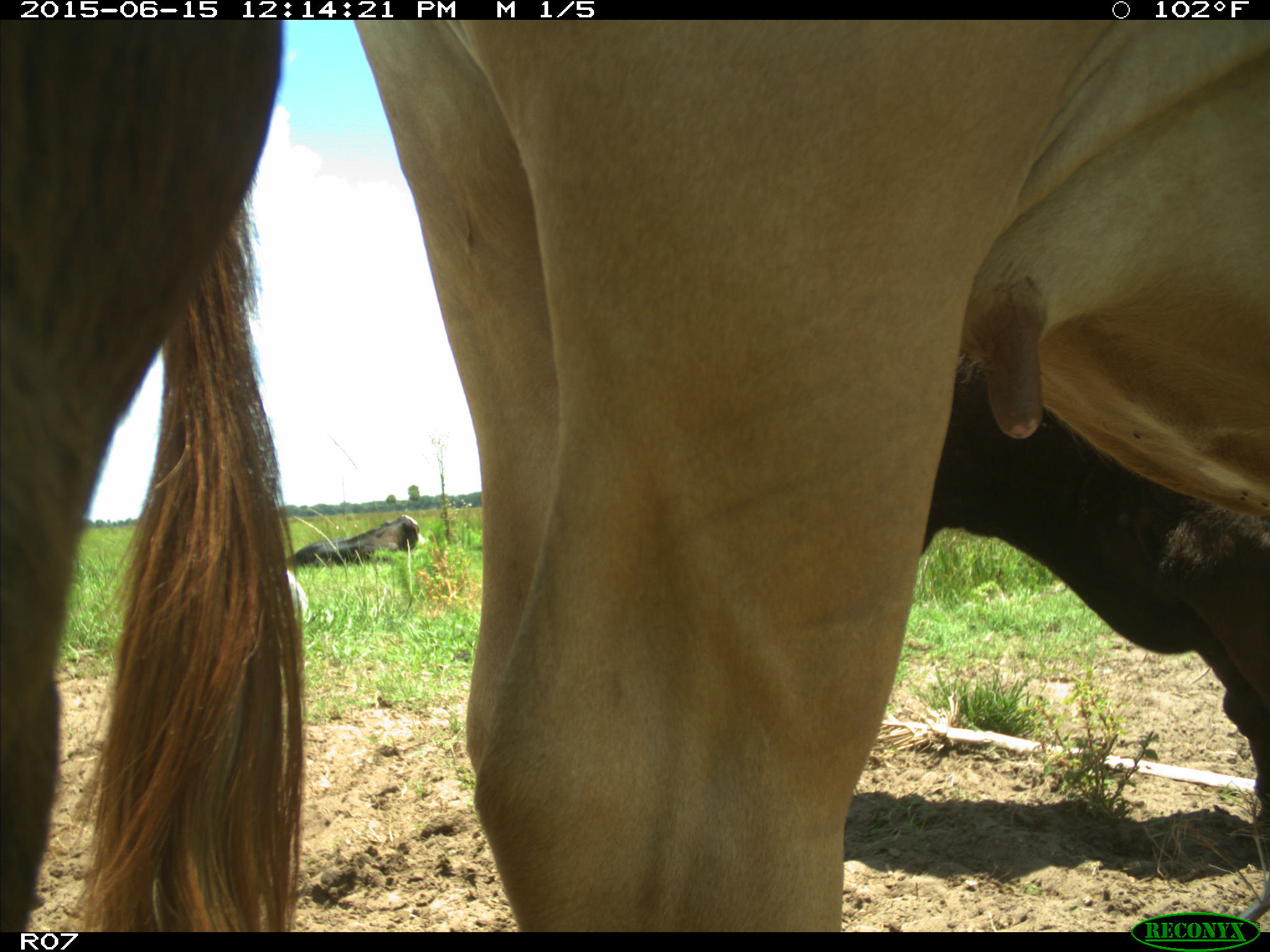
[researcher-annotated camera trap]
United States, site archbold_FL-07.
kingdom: Animalia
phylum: Chordata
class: Mammalia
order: Artiodactyla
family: Bovidae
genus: Bos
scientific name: Bos taurus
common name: domestic cow